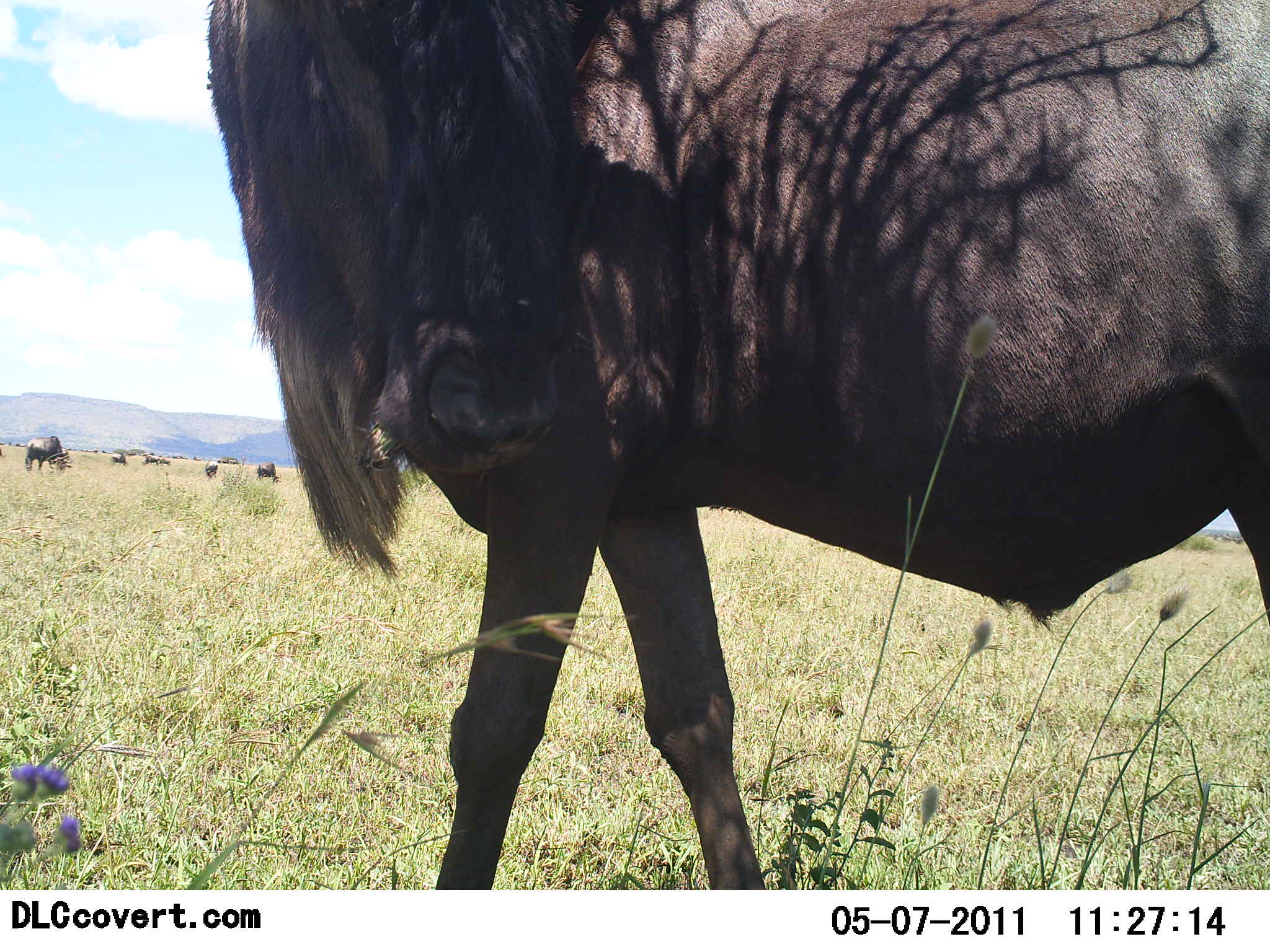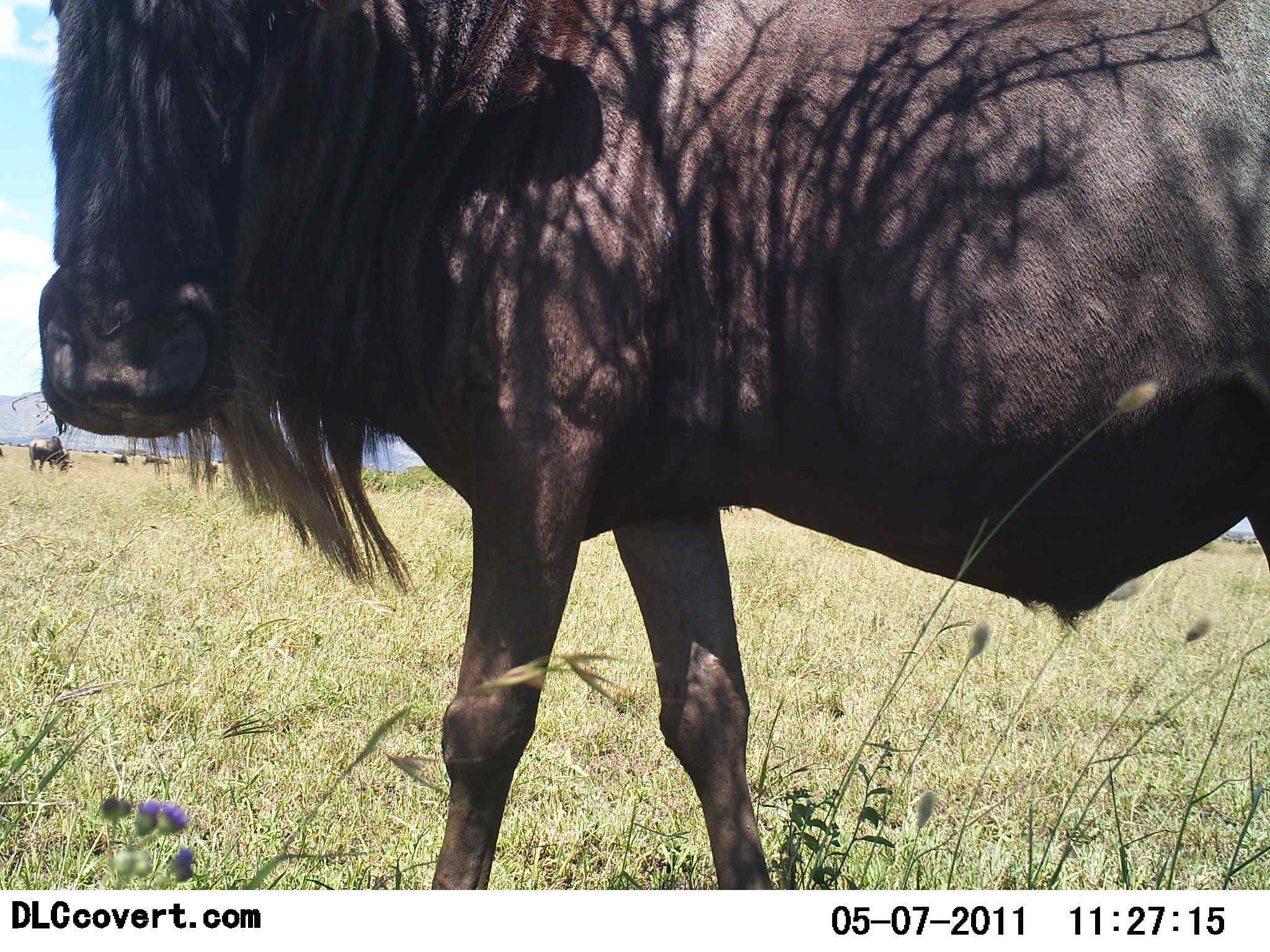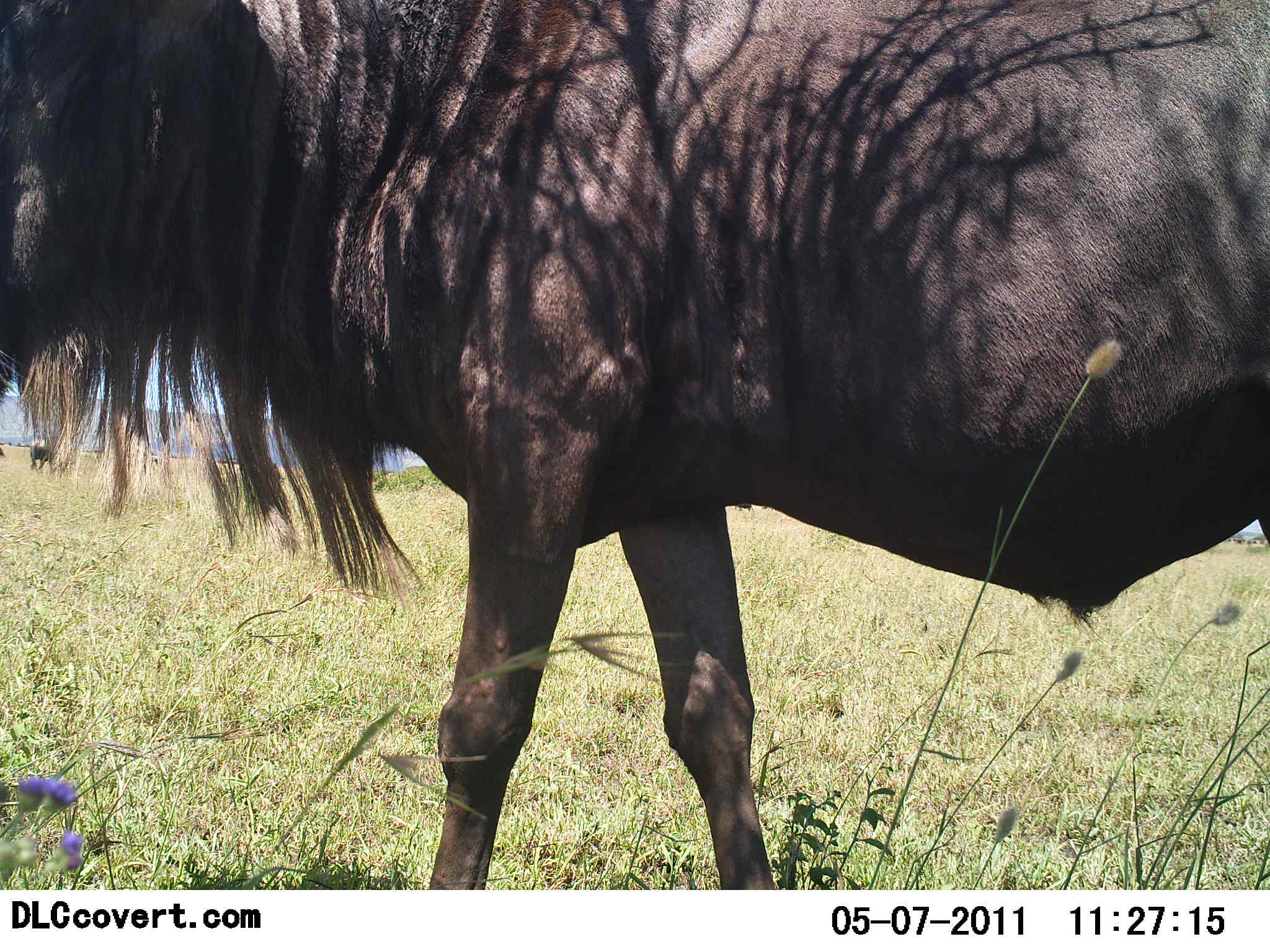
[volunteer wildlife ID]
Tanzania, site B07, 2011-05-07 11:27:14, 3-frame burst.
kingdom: Animalia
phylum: Chordata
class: Mammalia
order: Artiodactyla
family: Bovidae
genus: Connochaetes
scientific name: Connochaetes taurinus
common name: blue wildebeest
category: wildebeest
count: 6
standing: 67%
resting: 0%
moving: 25%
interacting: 0%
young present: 0%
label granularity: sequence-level